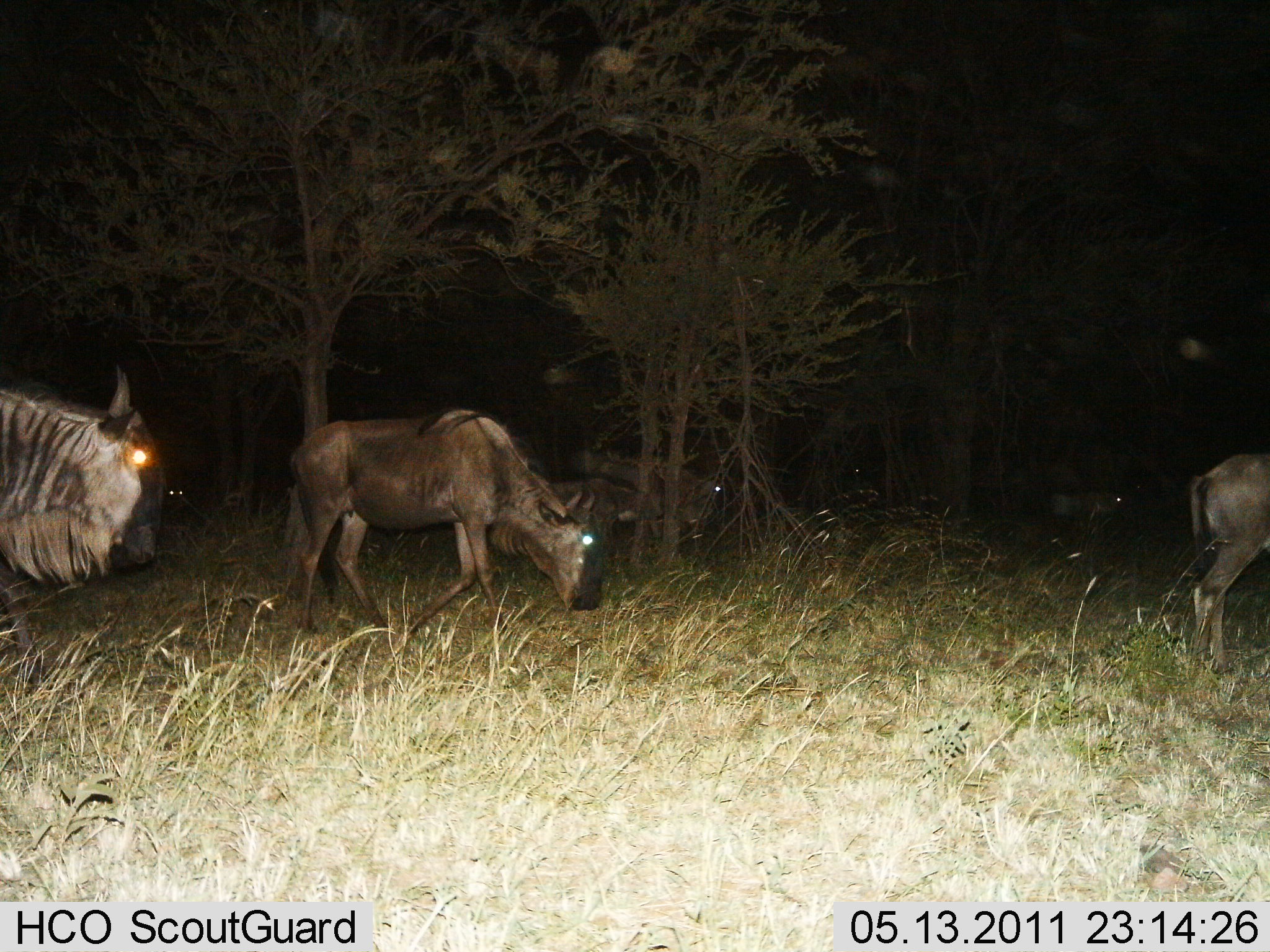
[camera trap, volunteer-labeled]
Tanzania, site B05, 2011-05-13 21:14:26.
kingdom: Animalia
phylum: Chordata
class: Mammalia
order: Artiodactyla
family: Bovidae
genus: Connochaetes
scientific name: Connochaetes taurinus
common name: blue wildebeest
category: wildebeest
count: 5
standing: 36%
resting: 7%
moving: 71%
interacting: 0%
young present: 14%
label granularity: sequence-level